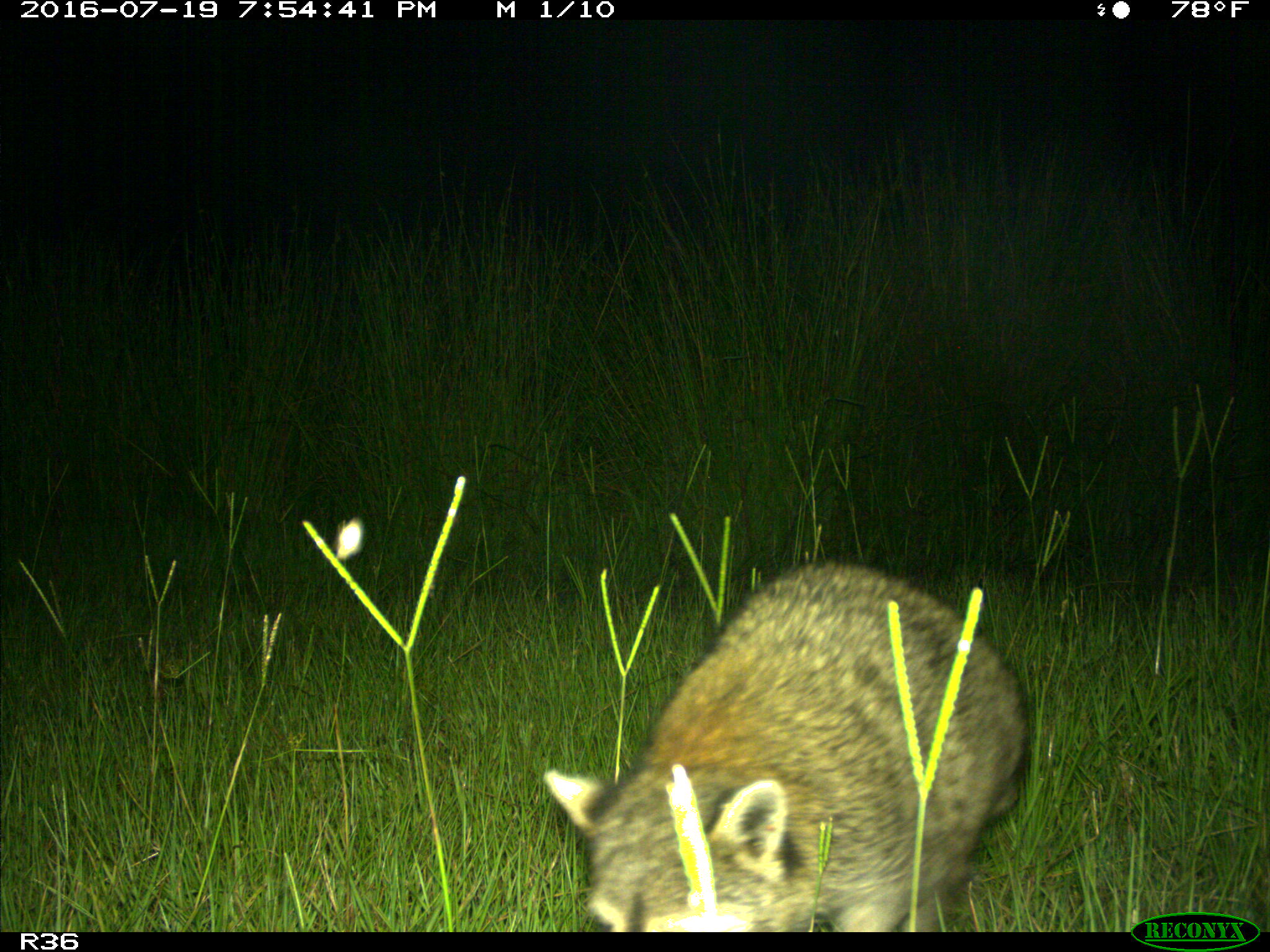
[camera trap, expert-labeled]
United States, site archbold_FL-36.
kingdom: Animalia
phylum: Chordata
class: Mammalia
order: Carnivora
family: Procyonidae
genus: Procyon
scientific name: Procyon lotor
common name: common raccoon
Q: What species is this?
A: Procyon lotor (common raccoon).